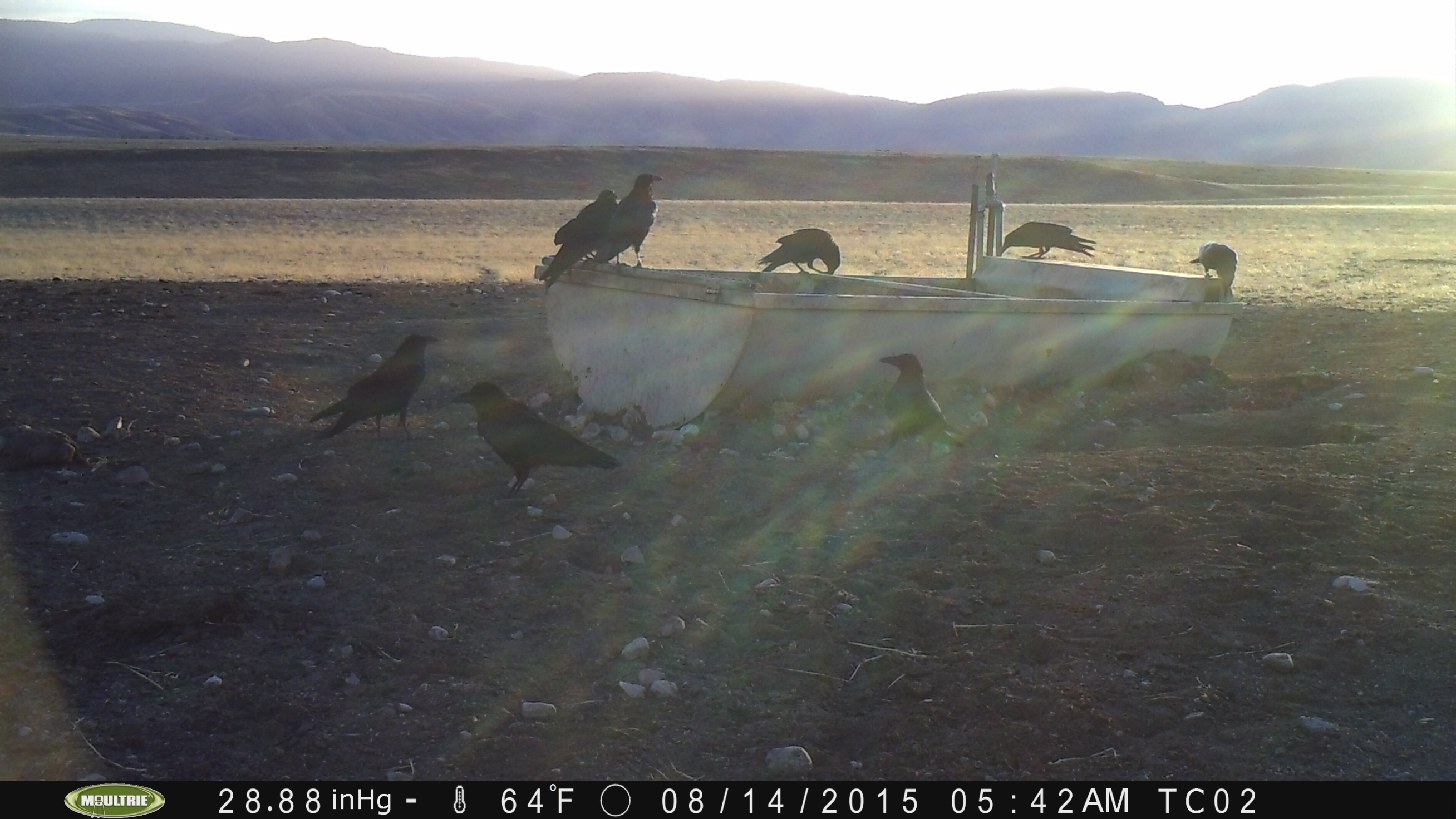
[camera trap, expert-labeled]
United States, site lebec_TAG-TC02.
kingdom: Animalia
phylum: Chordata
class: Aves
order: Passeriformes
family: Corvidae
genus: Corvus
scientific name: Corvus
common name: crows and ravens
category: unidentified corvus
Unidentified corvus (crows and ravens) (Corvus).